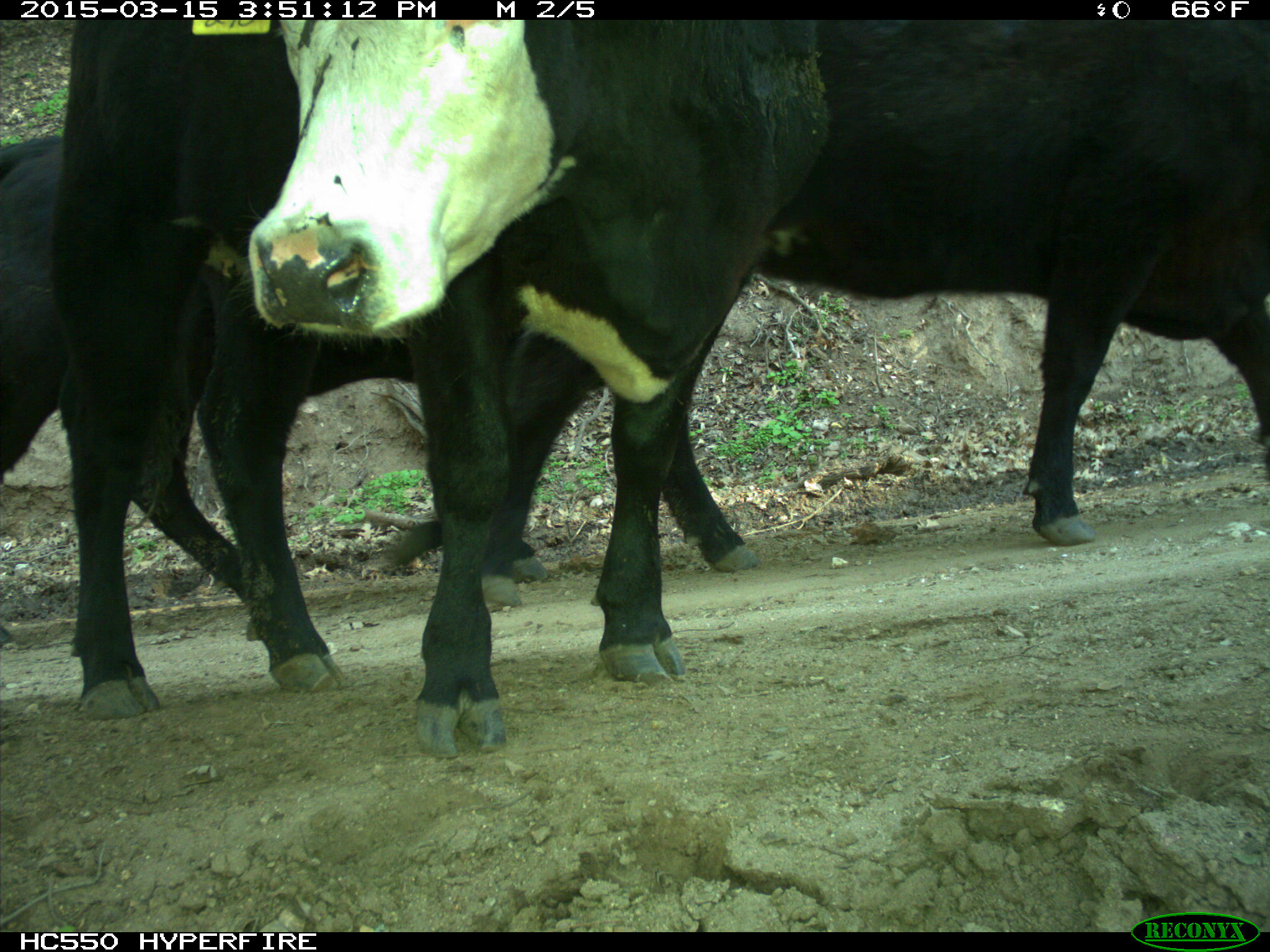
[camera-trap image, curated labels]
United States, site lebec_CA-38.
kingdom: Animalia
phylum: Chordata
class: Mammalia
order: Artiodactyla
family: Bovidae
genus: Bos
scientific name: Bos taurus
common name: domestic cow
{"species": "Bos taurus (domestic cow)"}